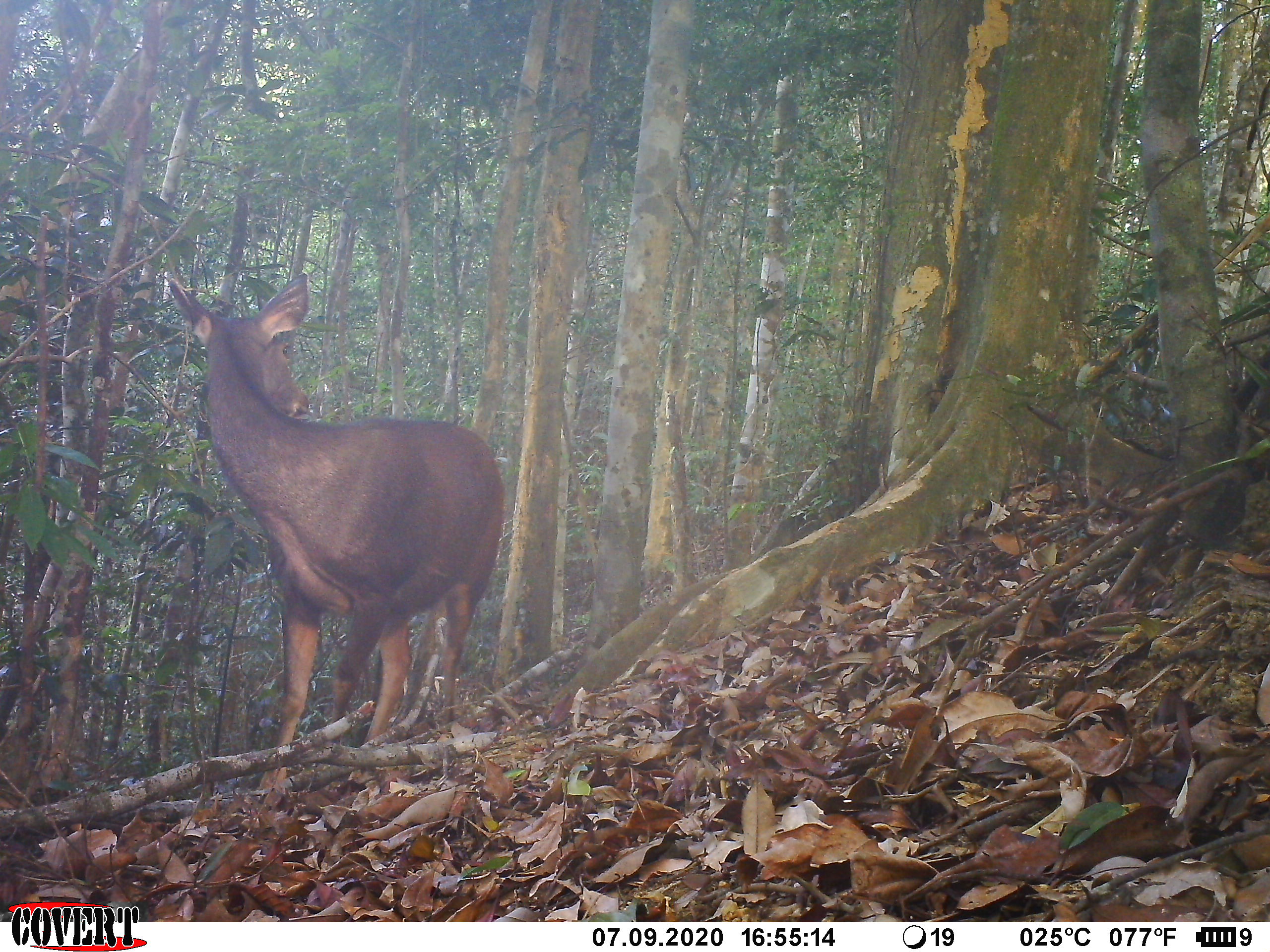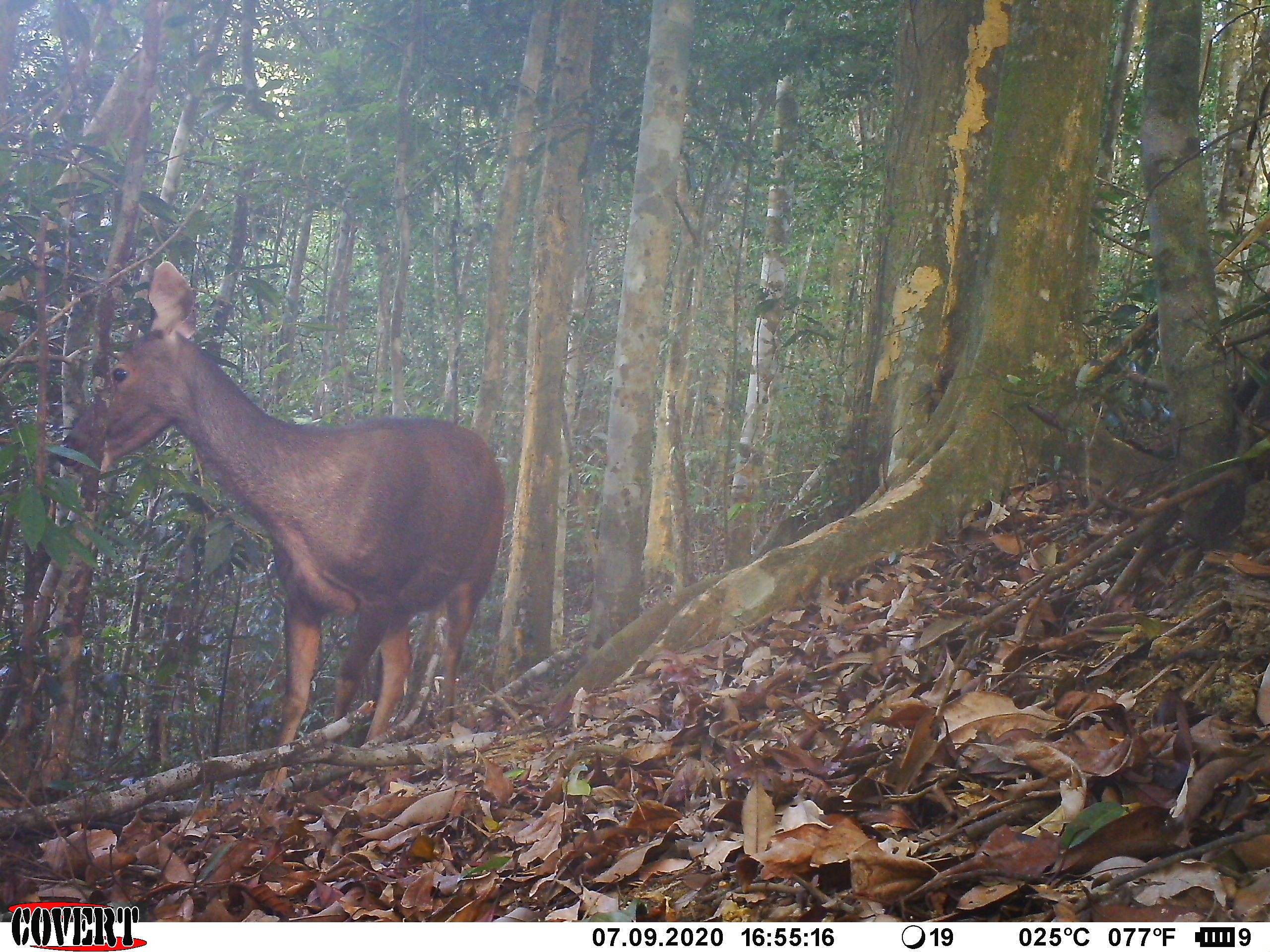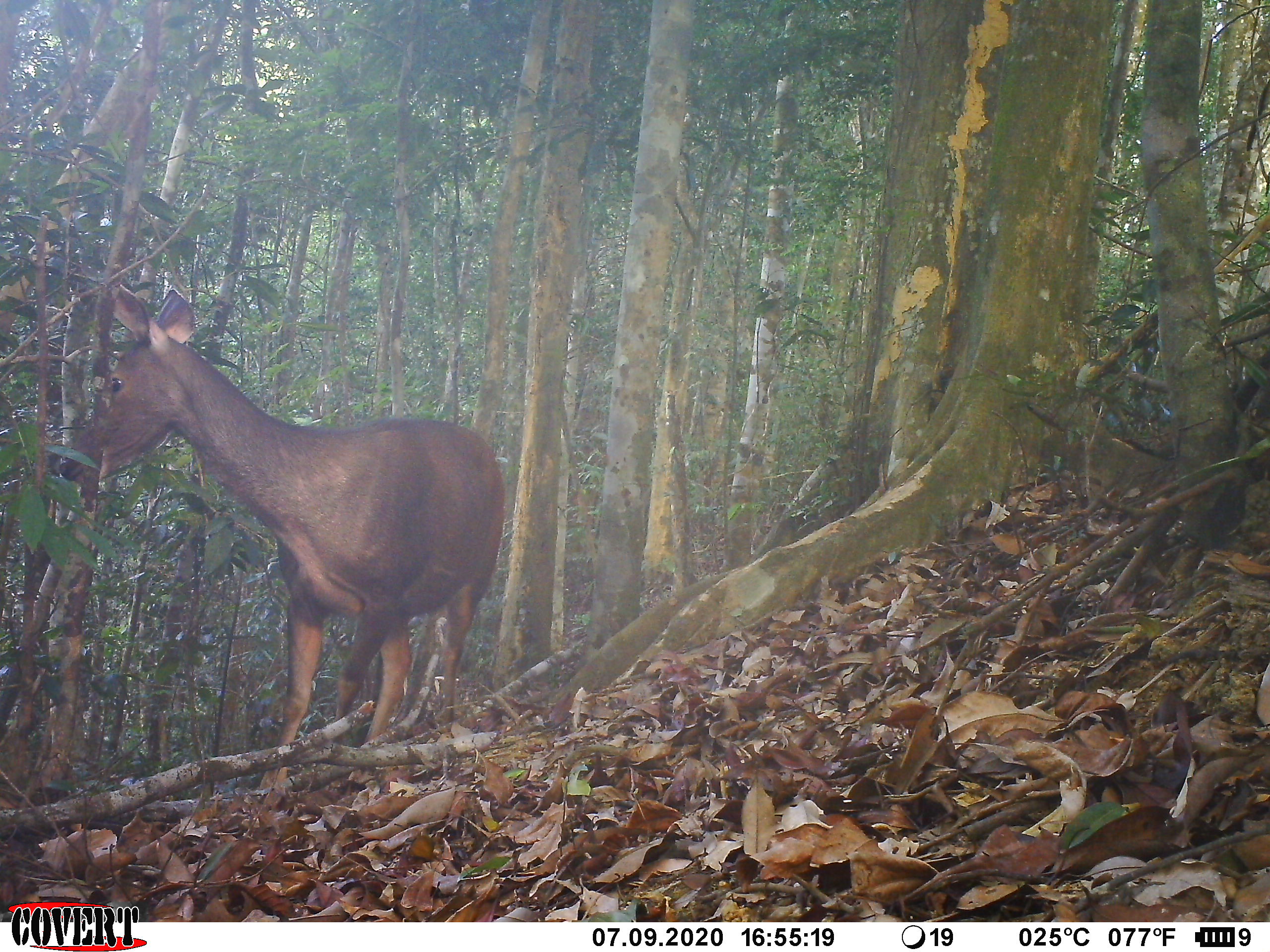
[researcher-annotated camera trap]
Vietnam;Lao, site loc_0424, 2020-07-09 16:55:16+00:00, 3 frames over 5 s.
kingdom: Animalia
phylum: Chordata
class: Mammalia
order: Artiodactyla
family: Cervidae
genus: Rusa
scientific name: Rusa unicolor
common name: sambar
Sambar (Rusa unicolor). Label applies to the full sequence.